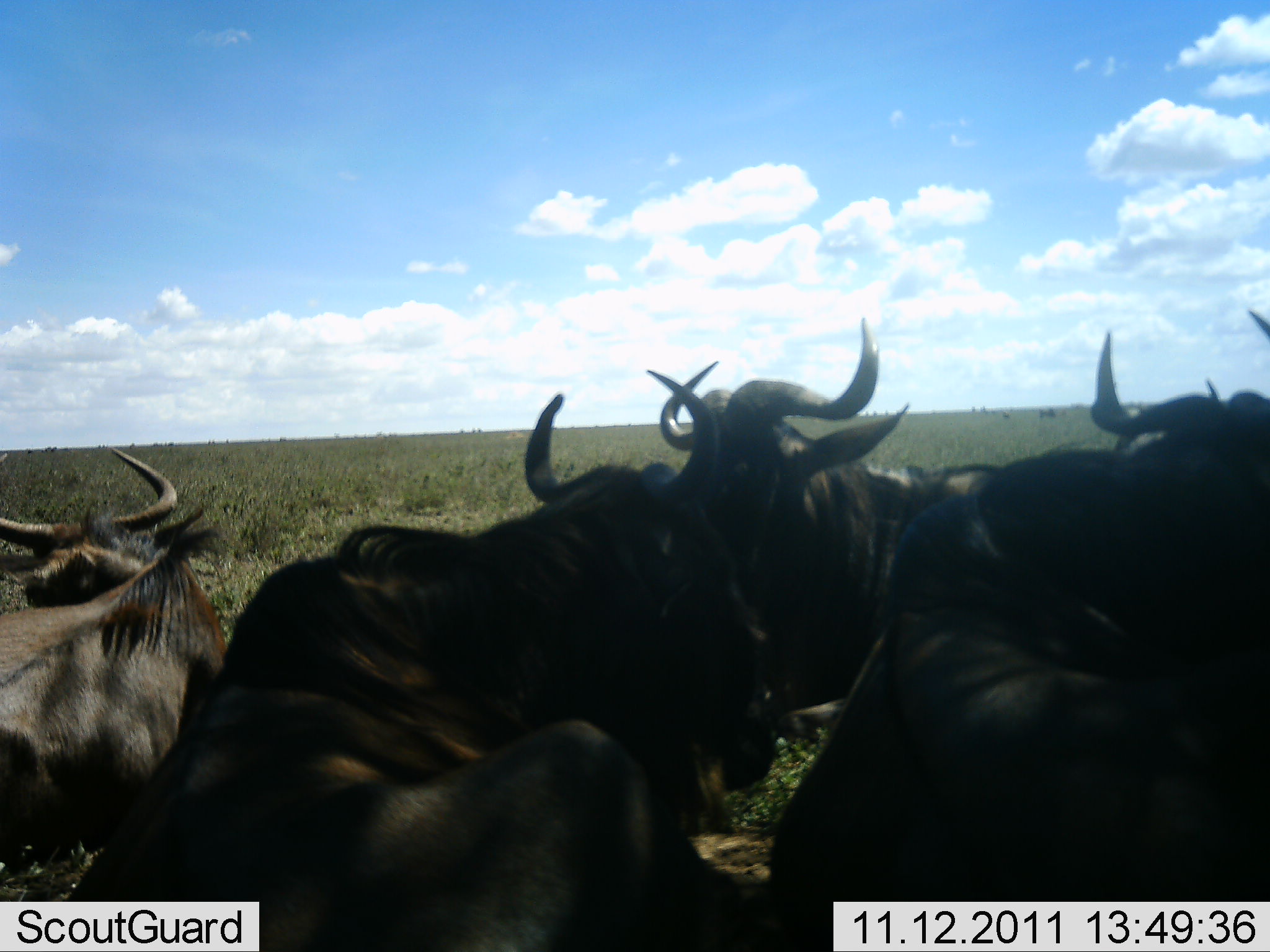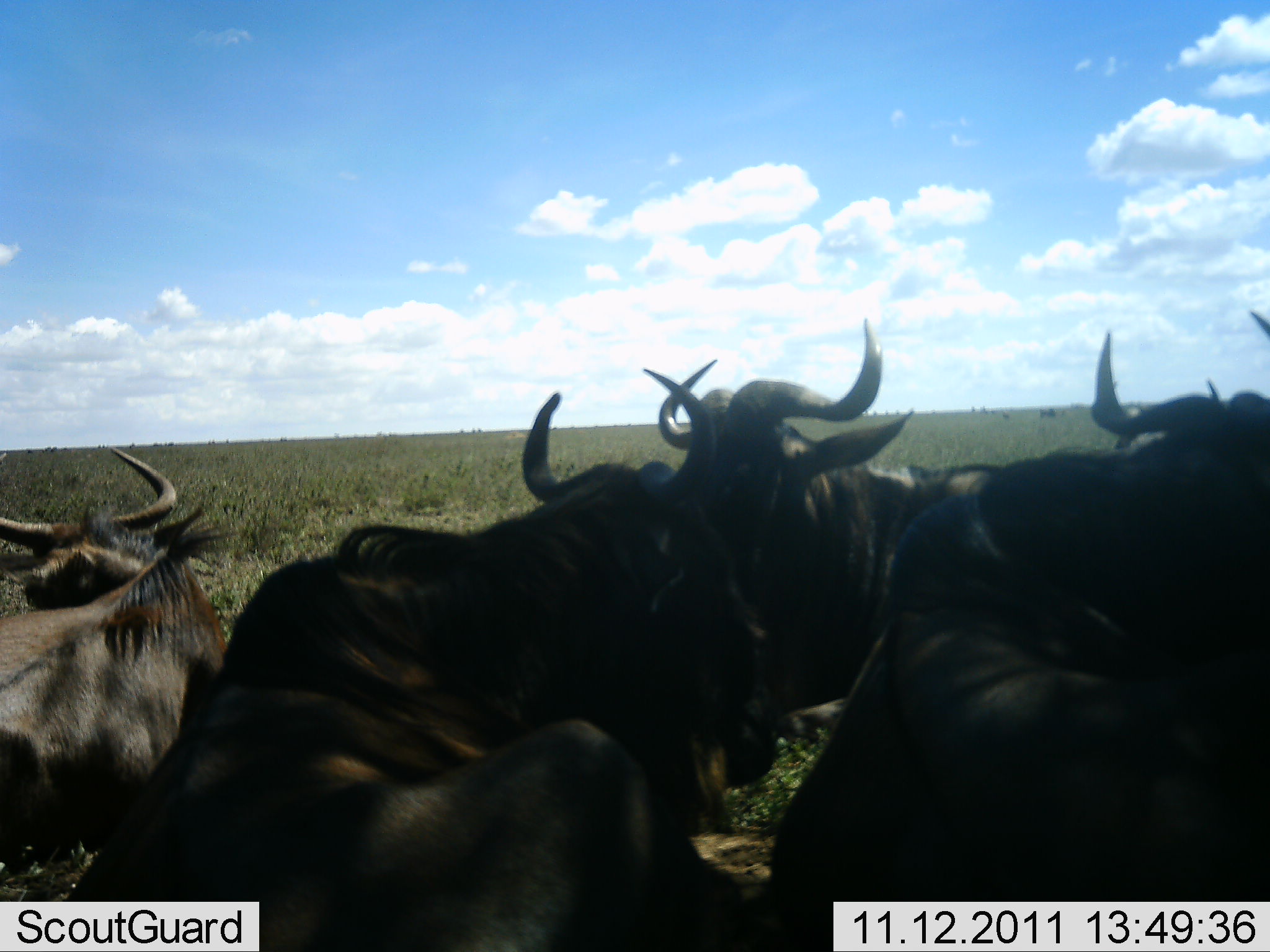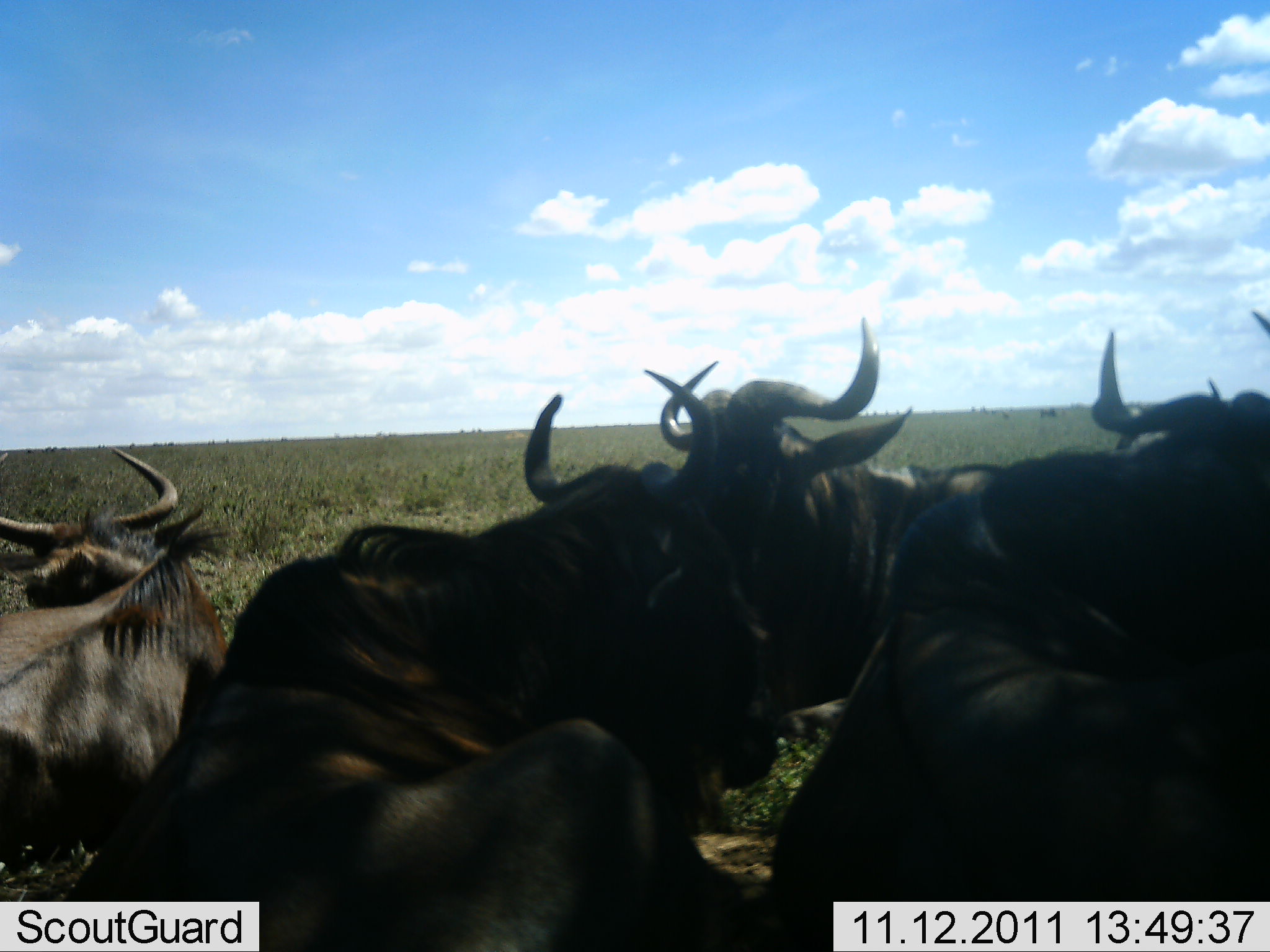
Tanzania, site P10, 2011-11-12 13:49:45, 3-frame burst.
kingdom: Animalia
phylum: Chordata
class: Mammalia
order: Artiodactyla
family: Bovidae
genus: Connochaetes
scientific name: Connochaetes taurinus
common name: blue wildebeest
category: wildebeest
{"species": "wildebeest (blue wildebeest) (Connochaetes taurinus)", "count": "5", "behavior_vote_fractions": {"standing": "6%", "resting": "100%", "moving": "6%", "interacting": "0%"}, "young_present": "0%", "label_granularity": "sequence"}